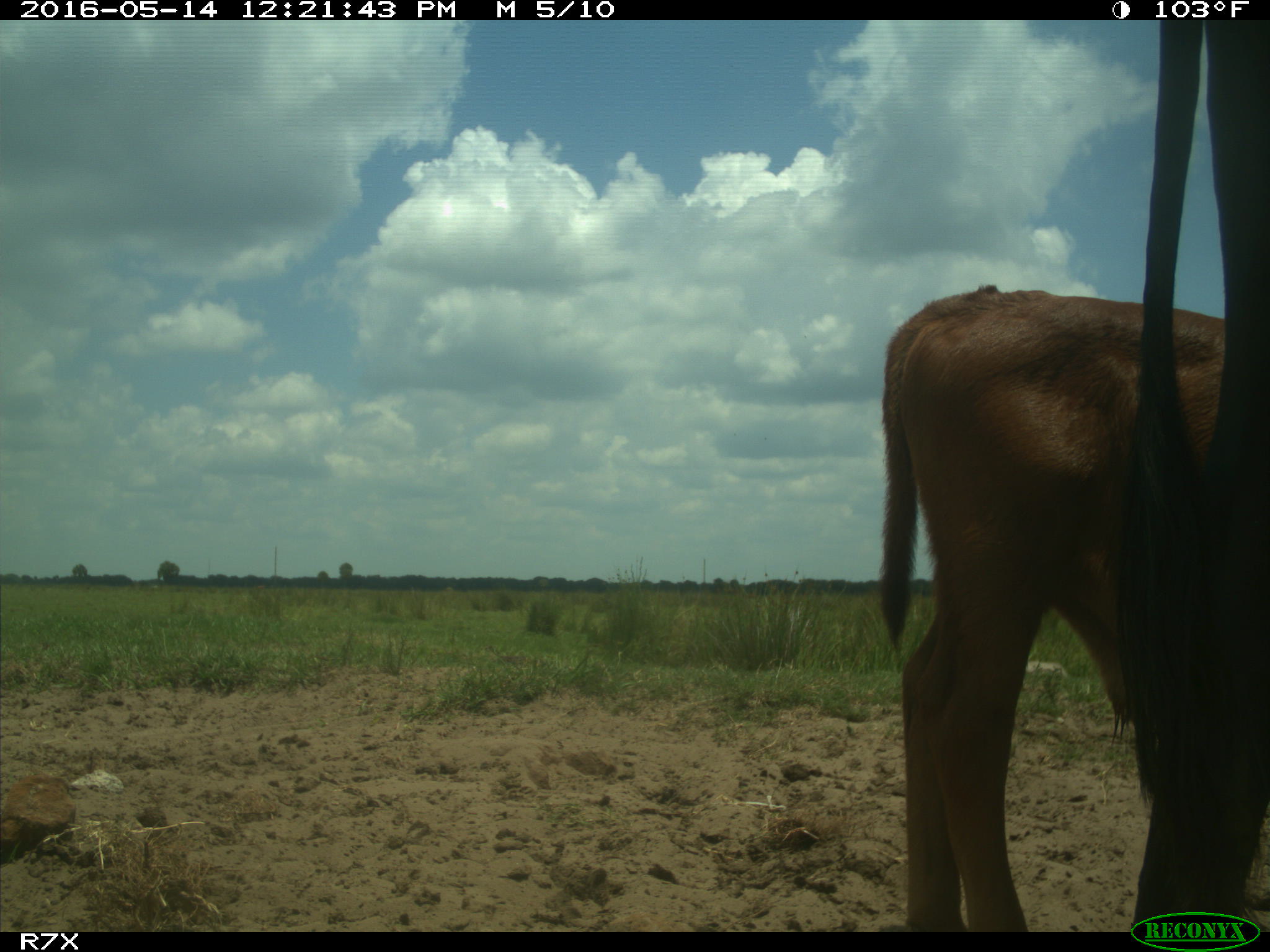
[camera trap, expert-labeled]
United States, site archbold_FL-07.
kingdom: Animalia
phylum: Chordata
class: Mammalia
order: Artiodactyla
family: Bovidae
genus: Bos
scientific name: Bos taurus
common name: domestic cow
Bos taurus (domestic cow).